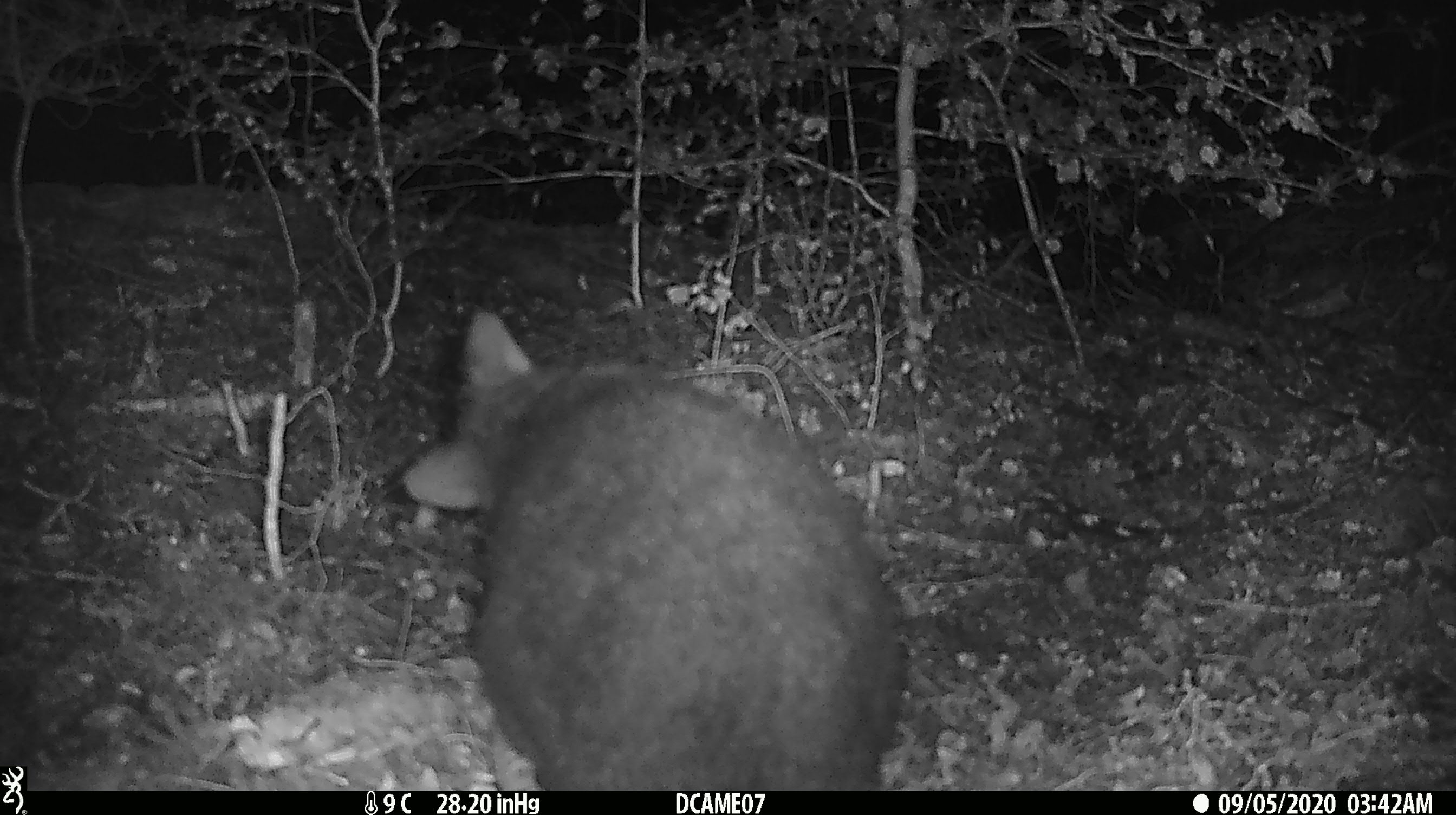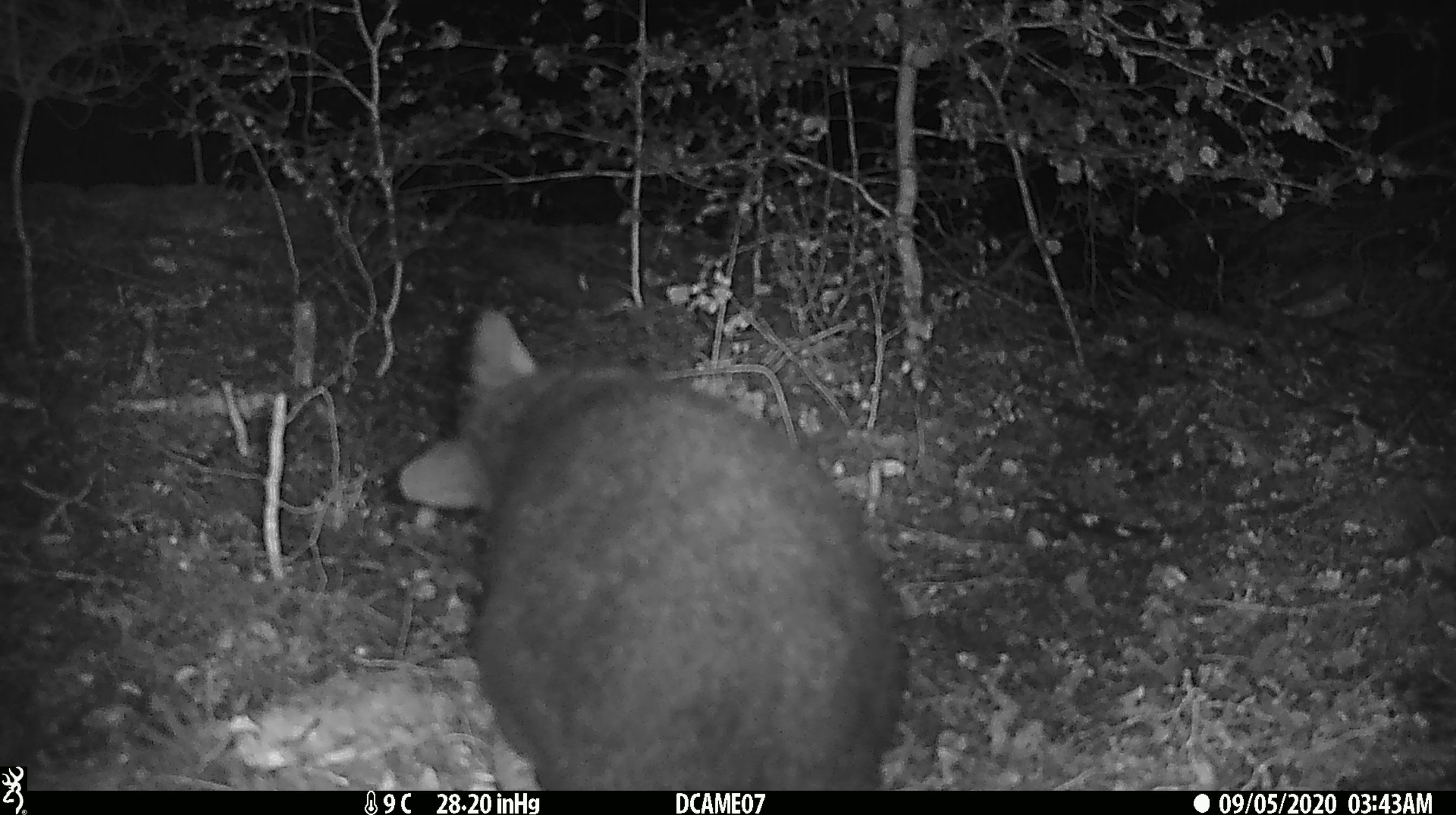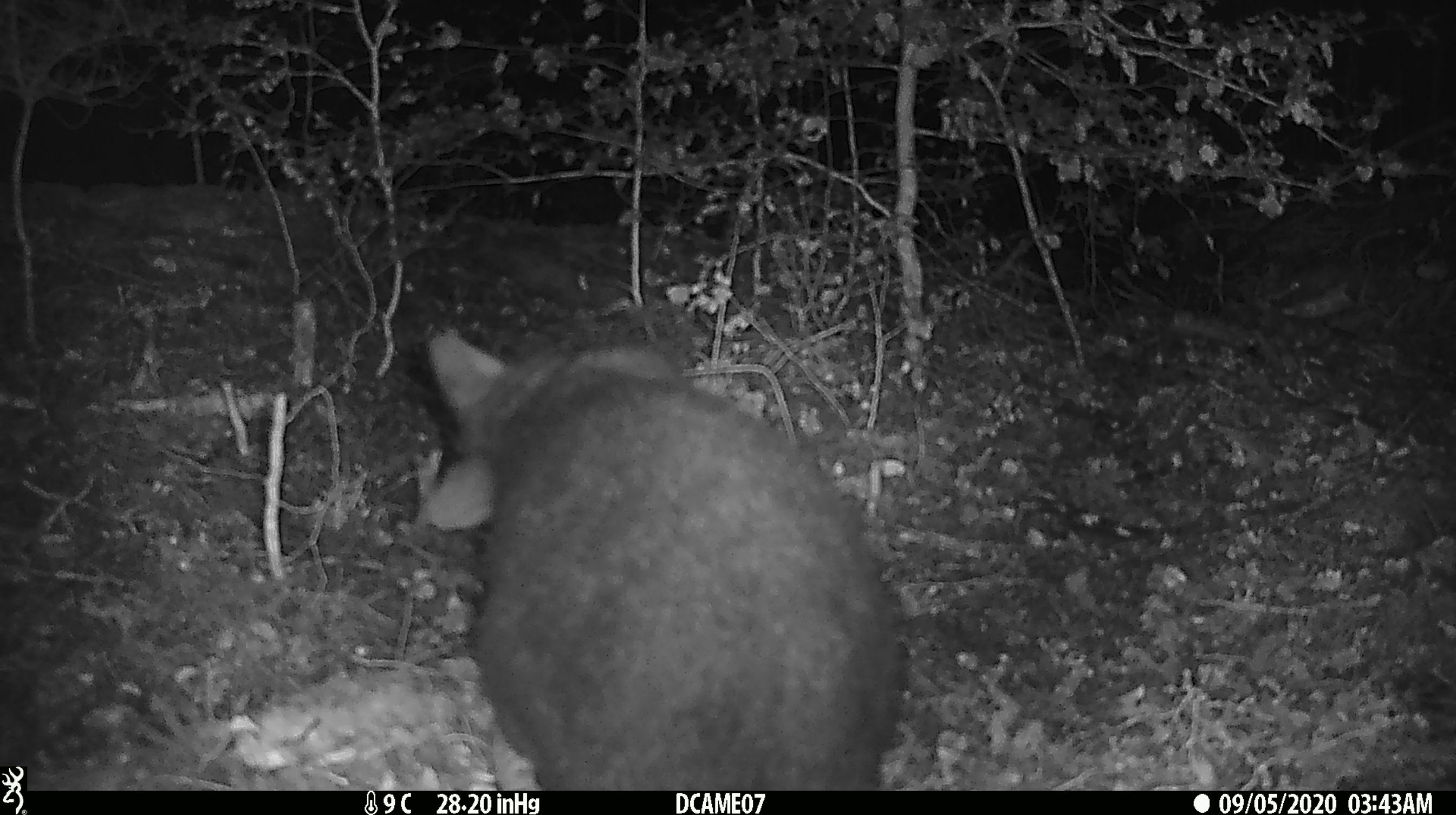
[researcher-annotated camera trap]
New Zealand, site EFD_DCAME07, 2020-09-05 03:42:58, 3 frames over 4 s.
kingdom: Animalia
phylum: Chordata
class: Mammalia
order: Diprotodontia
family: Phalangeridae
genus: Trichosurus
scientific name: Trichosurus vulpecula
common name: common brushtail possum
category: possum